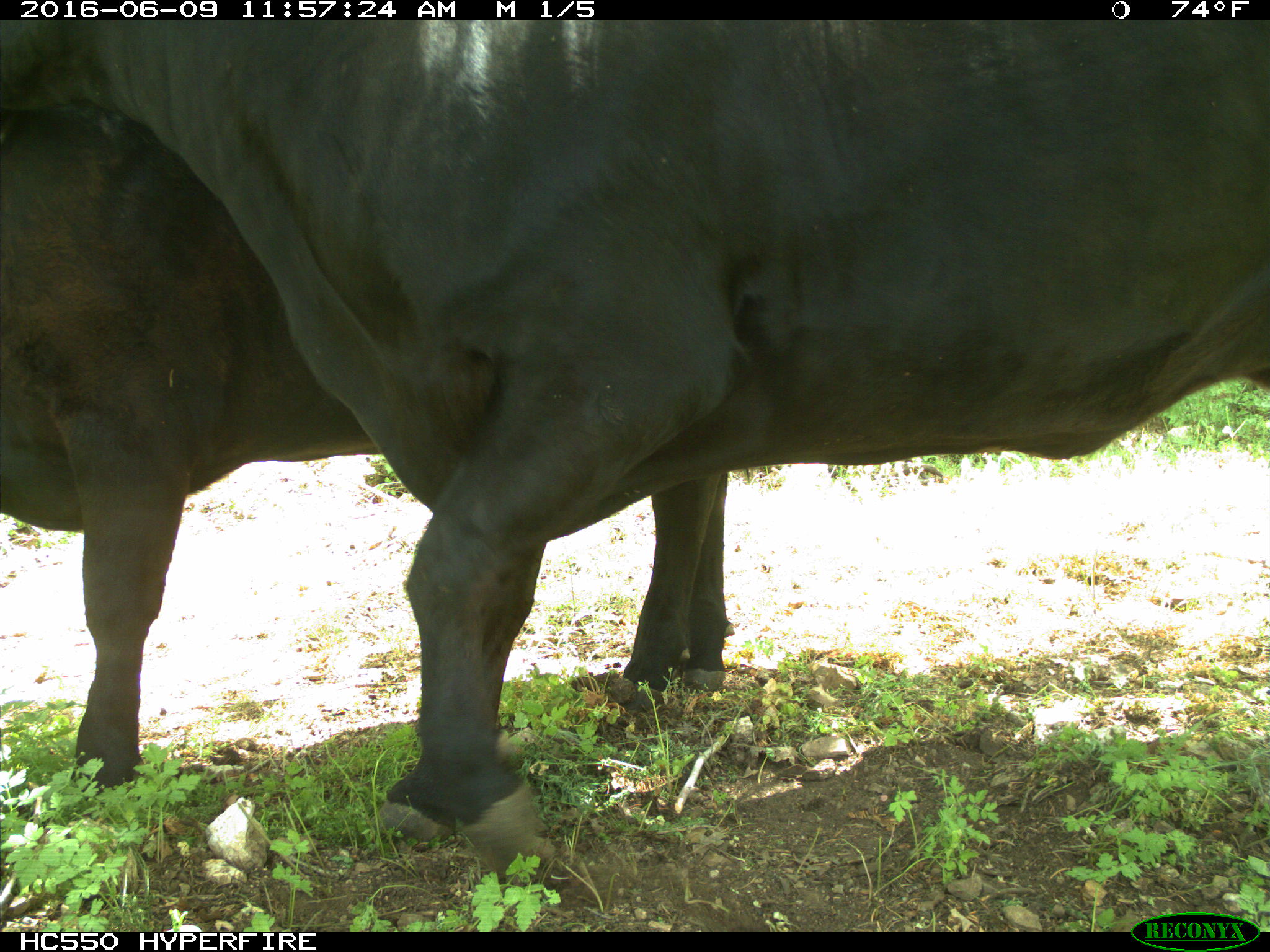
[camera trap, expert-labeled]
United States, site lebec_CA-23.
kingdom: Animalia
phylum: Chordata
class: Mammalia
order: Artiodactyla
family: Bovidae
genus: Bos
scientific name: Bos taurus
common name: domestic cow